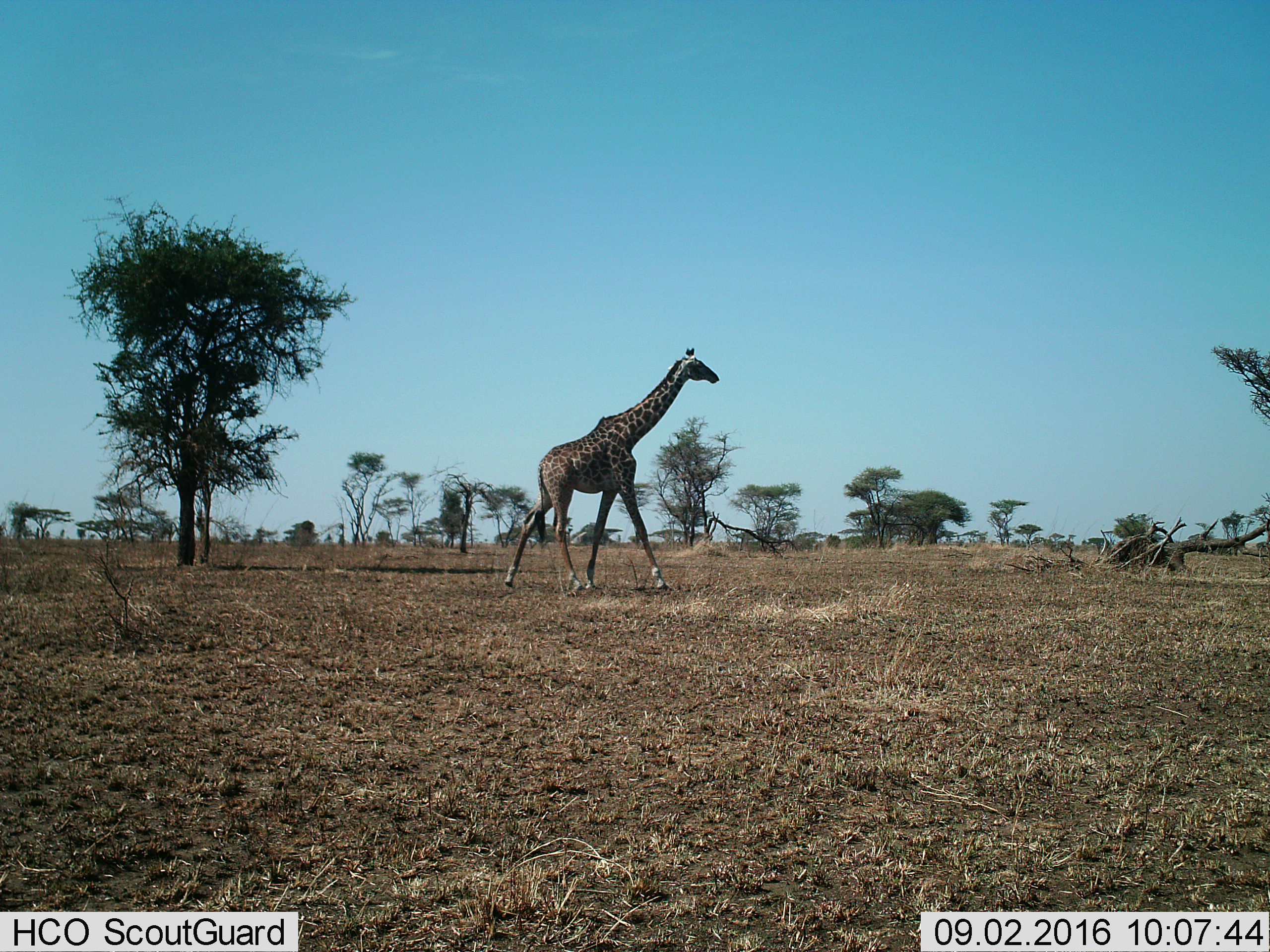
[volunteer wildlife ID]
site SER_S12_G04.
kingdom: Animalia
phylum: Chordata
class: Mammalia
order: Artiodactyla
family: Giraffidae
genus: Giraffa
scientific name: Giraffa camelopardalis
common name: giraffe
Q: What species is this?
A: Giraffe (Giraffa camelopardalis).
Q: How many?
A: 1.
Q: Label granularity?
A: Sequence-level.